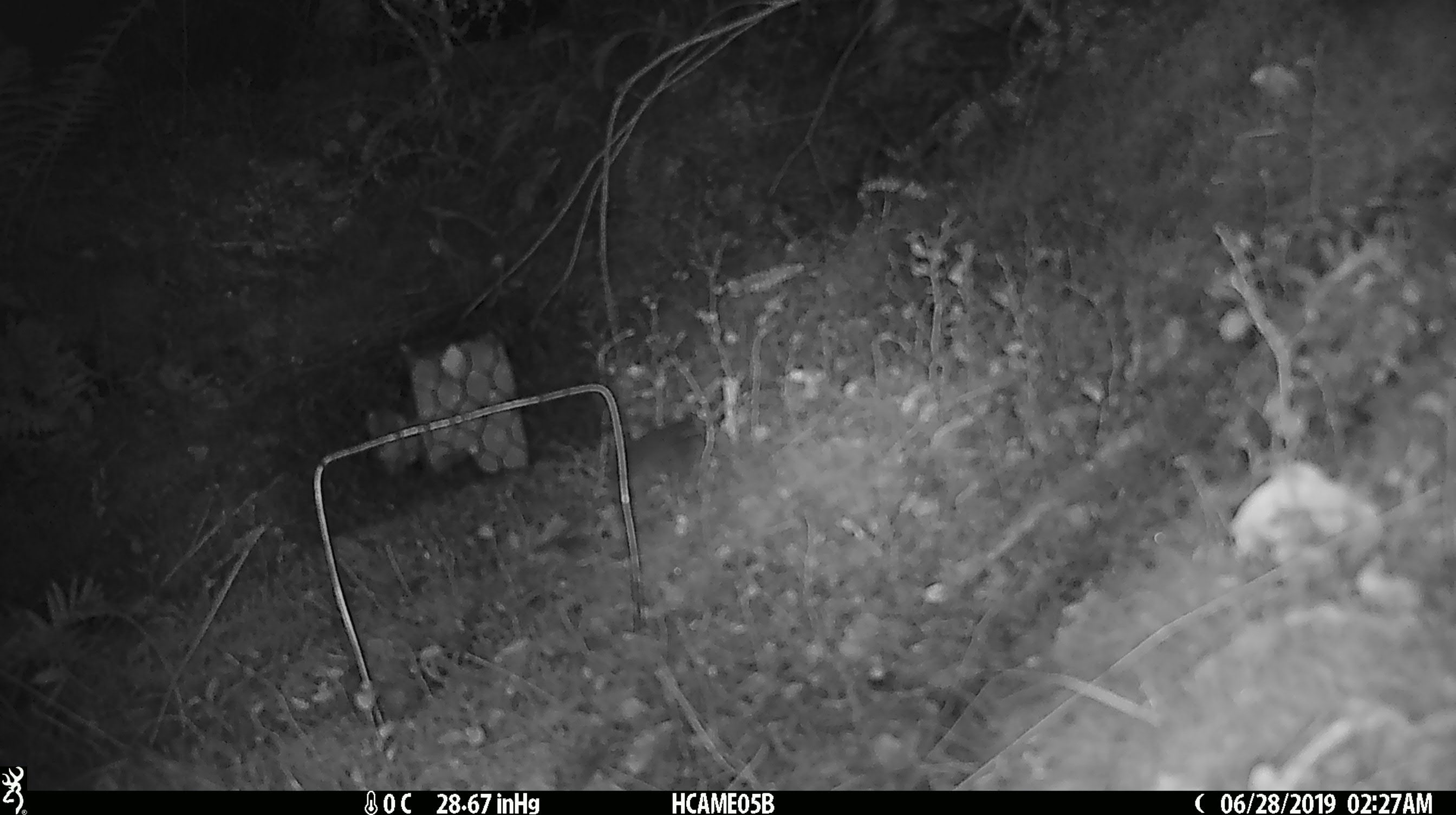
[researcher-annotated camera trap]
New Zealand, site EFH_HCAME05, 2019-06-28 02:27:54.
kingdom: Animalia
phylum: Chordata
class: Mammalia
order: Rodentia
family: Muridae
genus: Mus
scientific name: Mus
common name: mouse